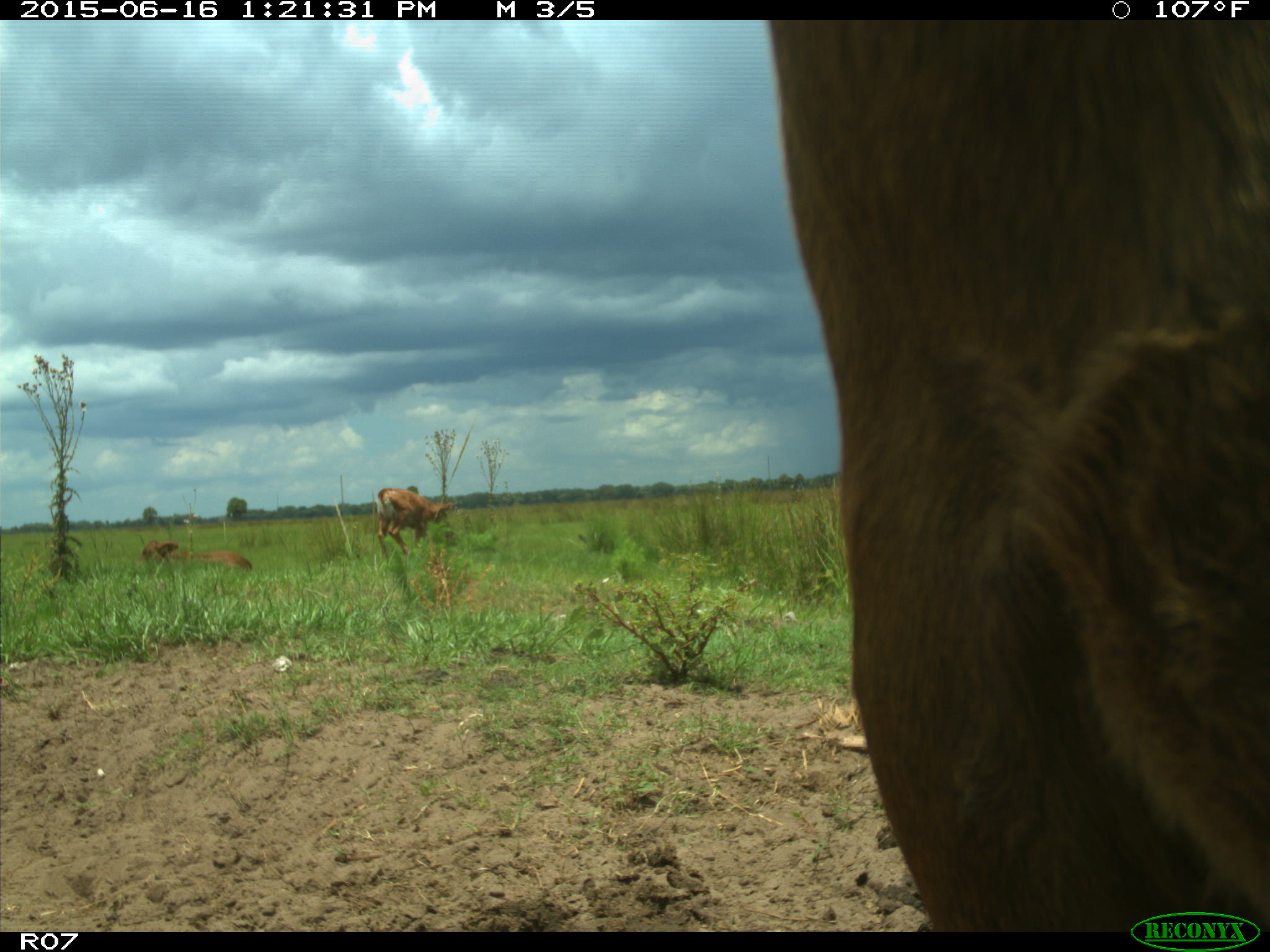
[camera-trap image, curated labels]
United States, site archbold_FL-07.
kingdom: Animalia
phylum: Chordata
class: Mammalia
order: Artiodactyla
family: Bovidae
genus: Bos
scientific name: Bos taurus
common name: domestic cow